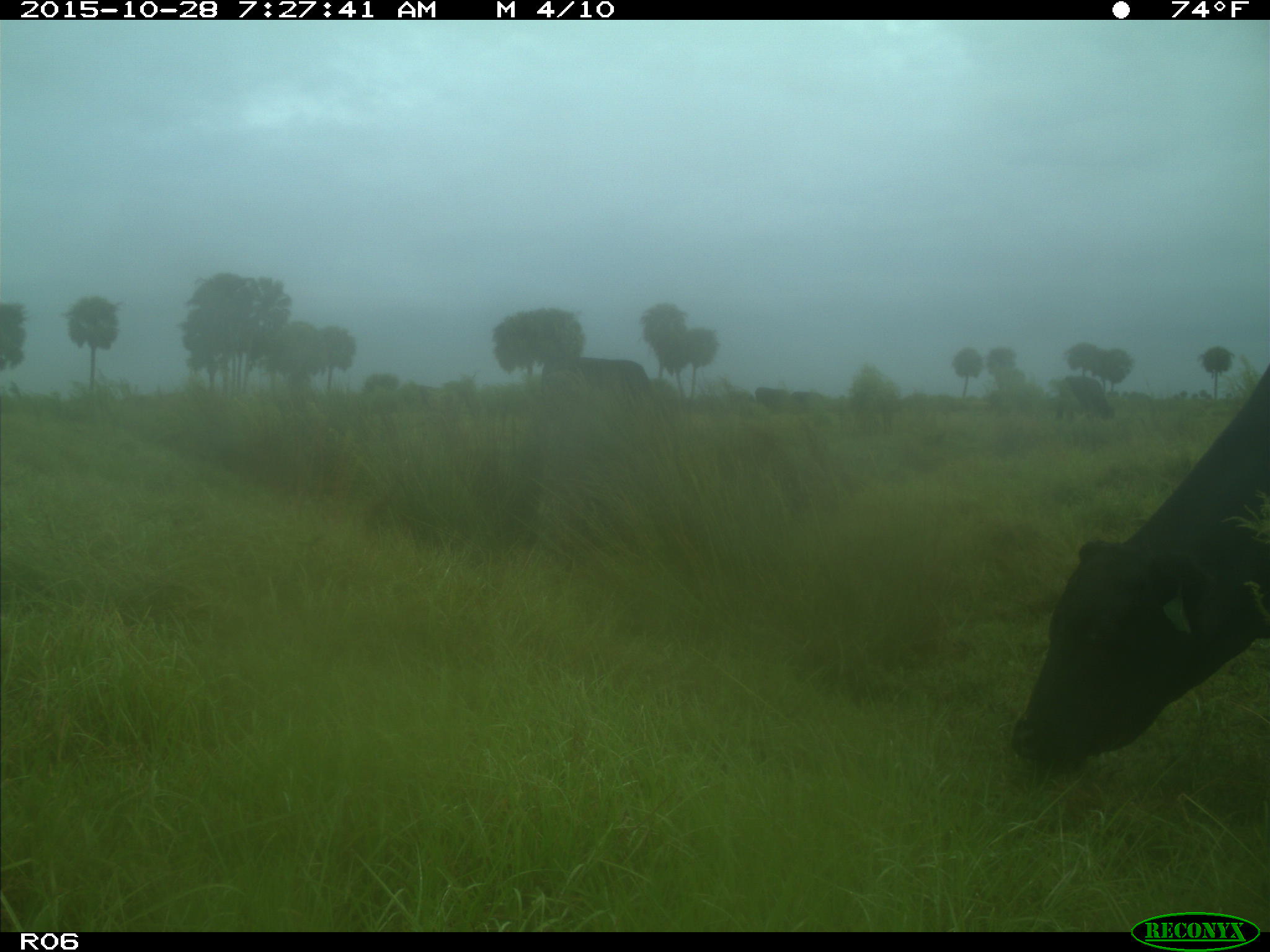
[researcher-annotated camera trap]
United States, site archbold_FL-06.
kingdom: Animalia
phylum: Chordata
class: Mammalia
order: Artiodactyla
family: Bovidae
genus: Bos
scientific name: Bos taurus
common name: domestic cow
Bos taurus (domestic cow).